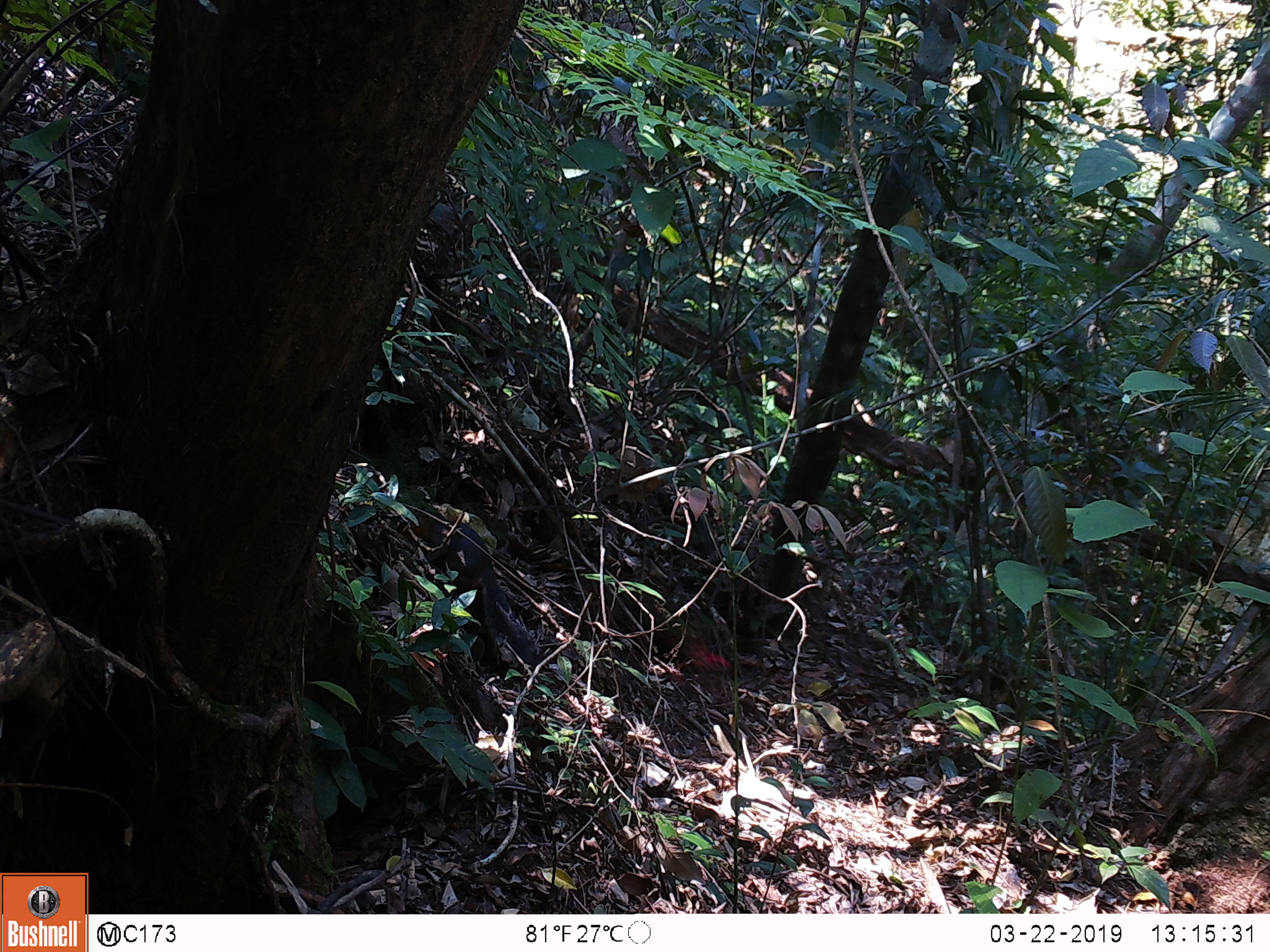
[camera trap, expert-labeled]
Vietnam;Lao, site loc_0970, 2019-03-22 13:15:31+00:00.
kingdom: Animalia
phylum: Chordata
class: Mammalia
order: Rodentia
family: Sciuridae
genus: Dremomys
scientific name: Dremomys rufigenis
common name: red-cheeked squirrel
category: red cheeked squirrel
Red cheeked squirrel (red-cheeked squirrel) (Dremomys rufigenis). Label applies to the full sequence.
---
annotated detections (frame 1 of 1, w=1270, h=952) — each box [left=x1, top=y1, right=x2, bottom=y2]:
red cheeked squirrel: [left=426, top=520, right=541, bottom=668]